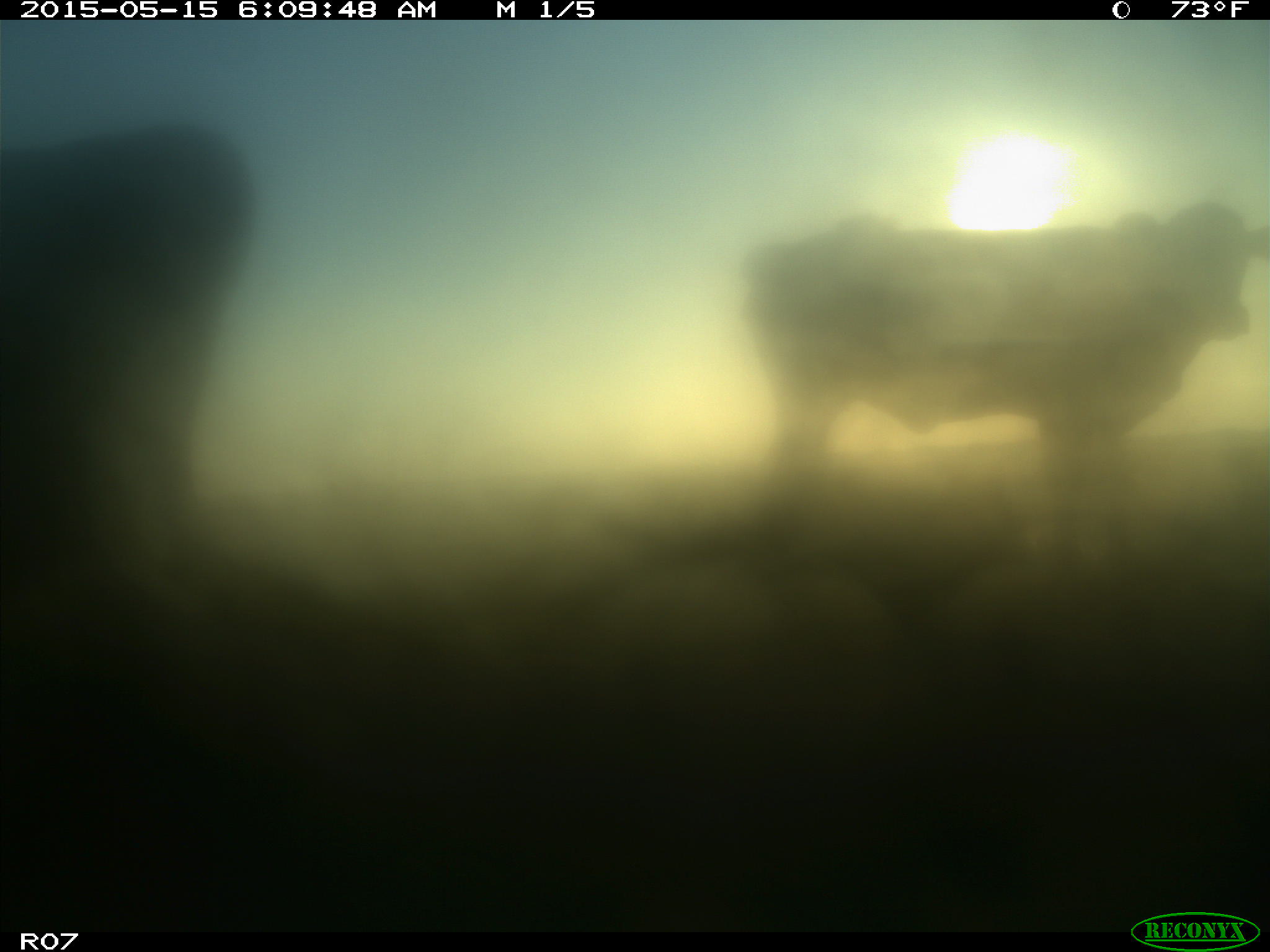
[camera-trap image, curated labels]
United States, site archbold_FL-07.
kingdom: Animalia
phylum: Chordata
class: Mammalia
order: Artiodactyla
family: Bovidae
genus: Bos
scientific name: Bos taurus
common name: domestic cow